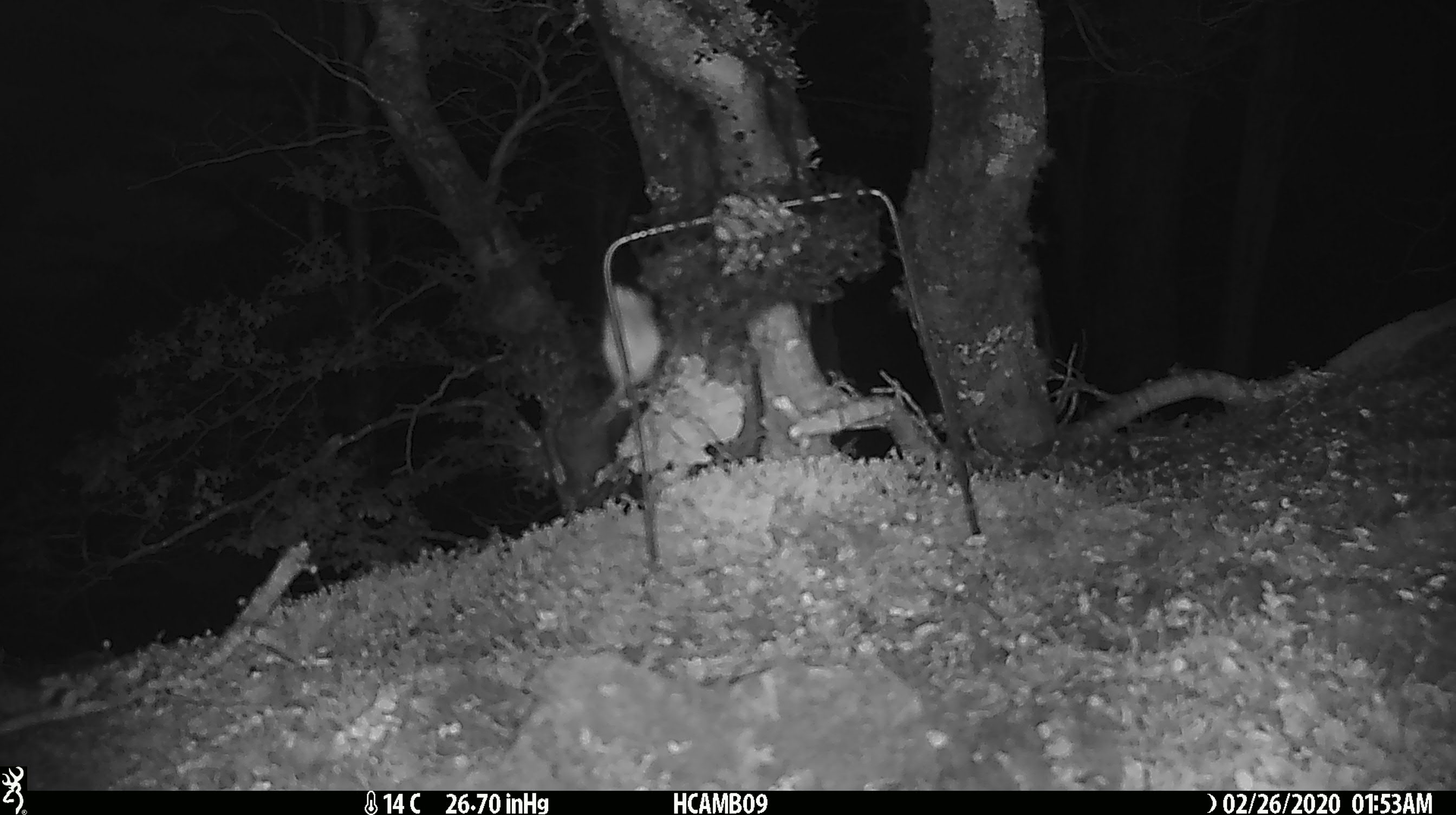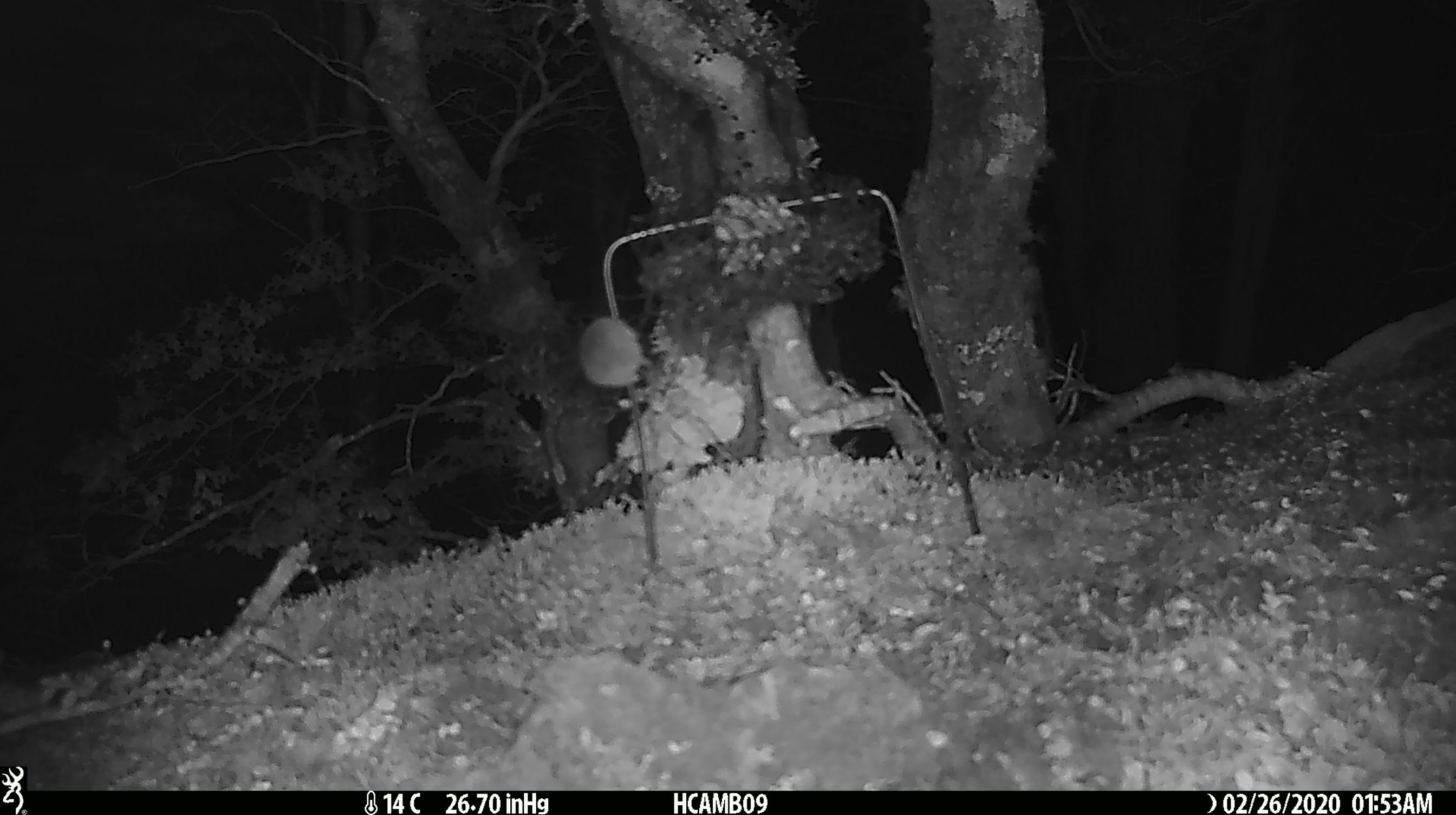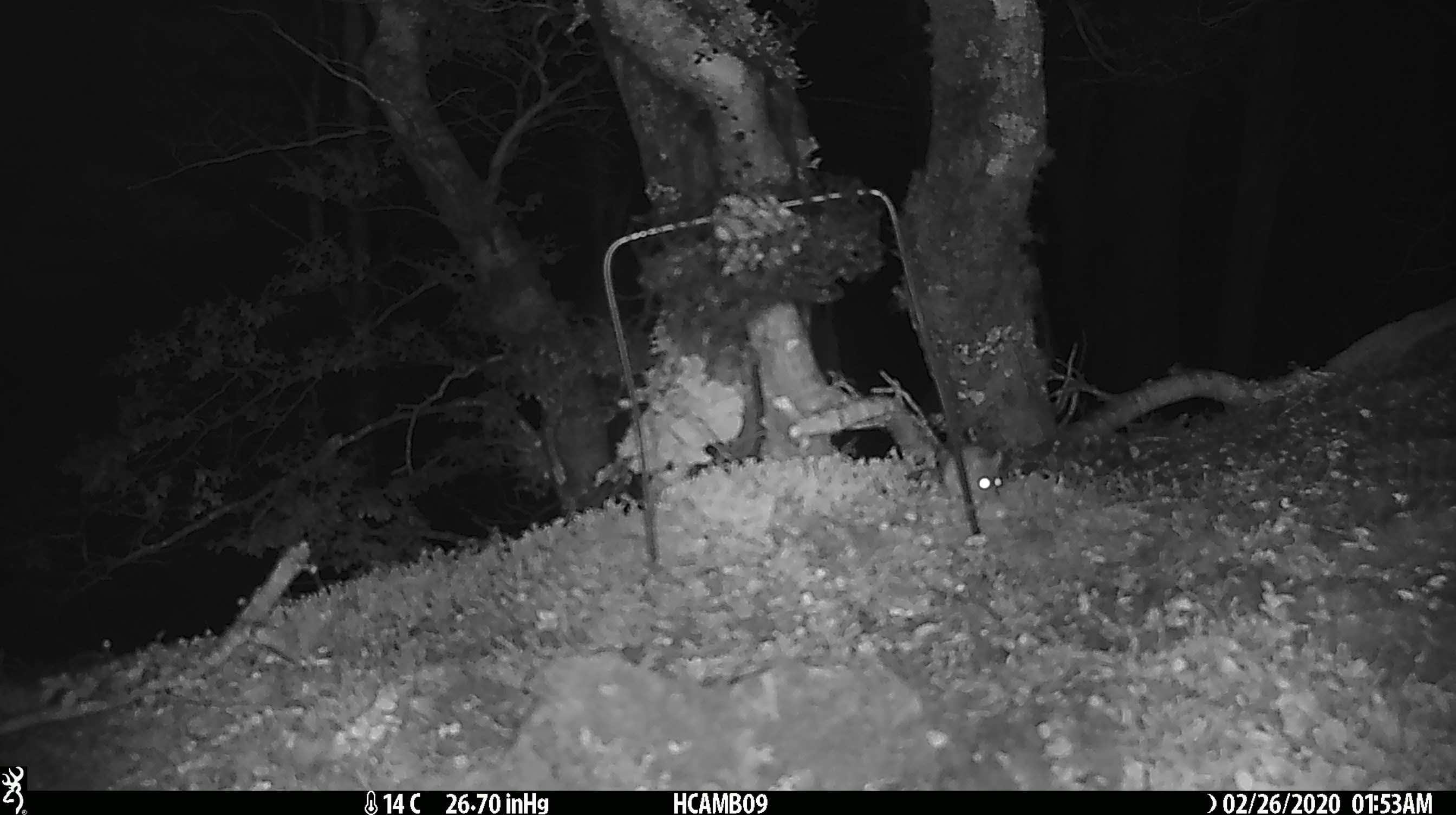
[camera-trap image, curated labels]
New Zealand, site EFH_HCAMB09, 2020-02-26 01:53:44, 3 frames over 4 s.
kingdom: Animalia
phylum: Chordata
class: Mammalia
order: Rodentia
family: Muridae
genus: Mus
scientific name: Mus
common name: mouse